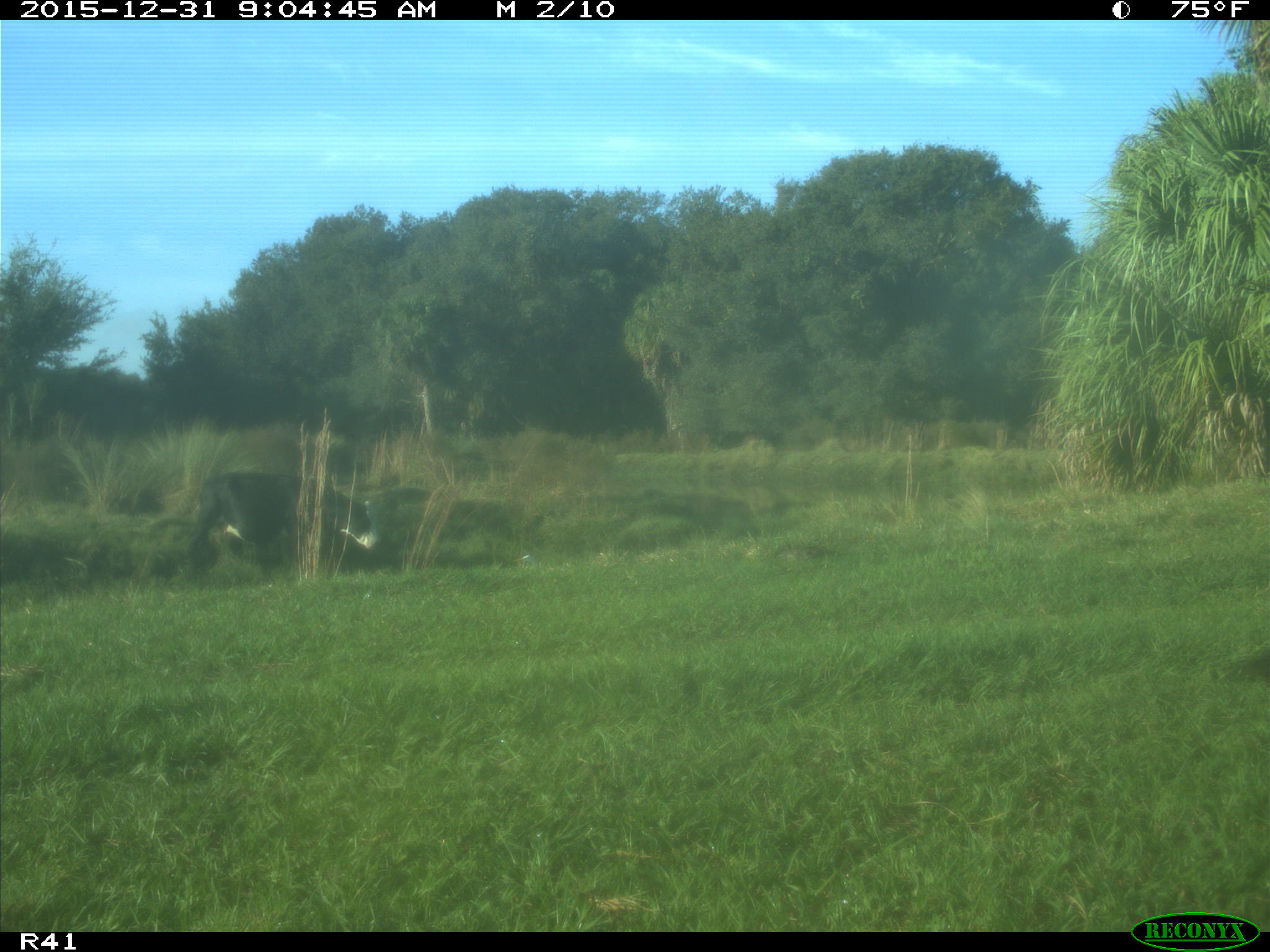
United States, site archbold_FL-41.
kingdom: Animalia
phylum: Chordata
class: Mammalia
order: Artiodactyla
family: Bovidae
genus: Bos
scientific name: Bos taurus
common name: domestic cow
Bos taurus (domestic cow).